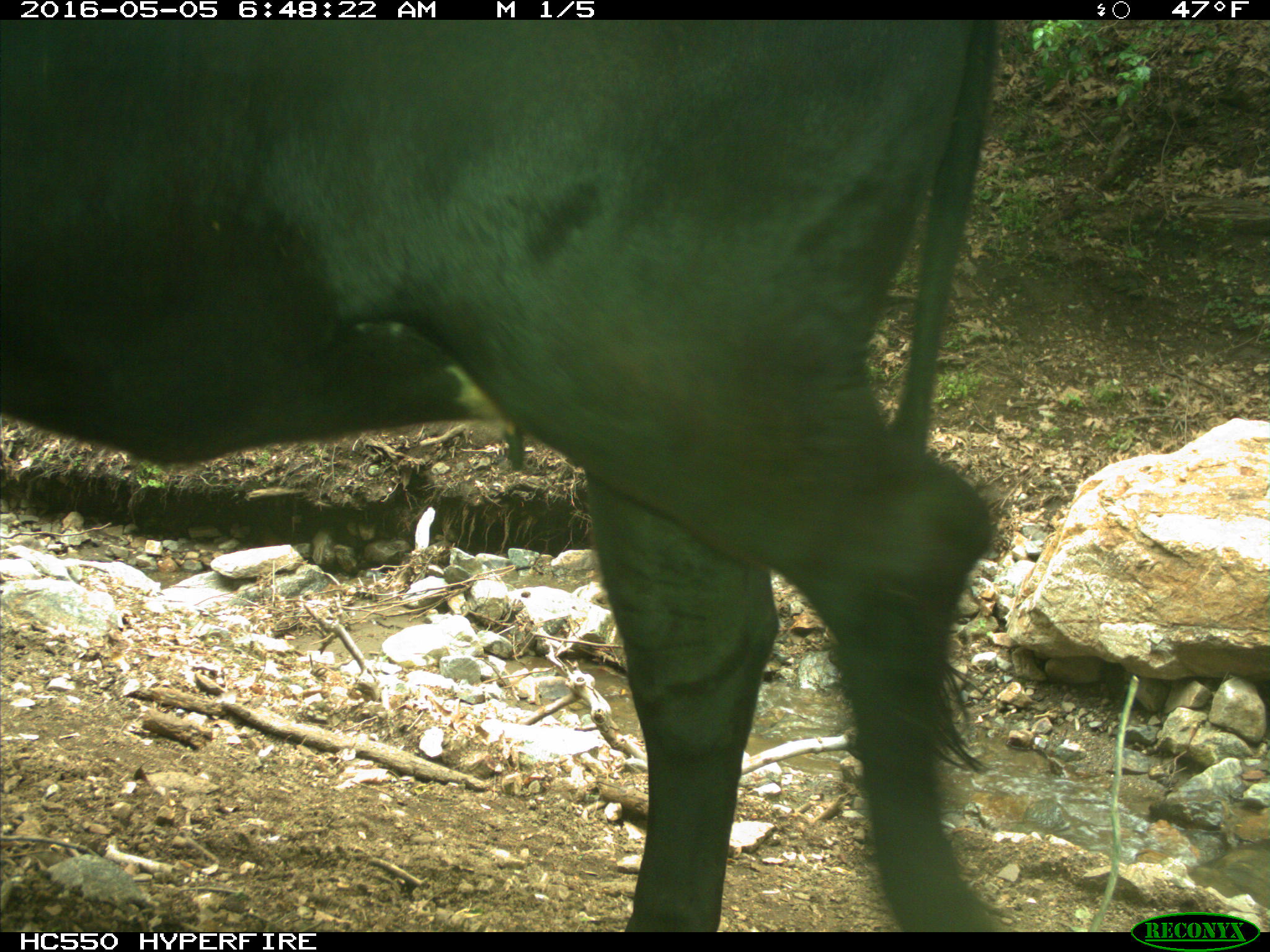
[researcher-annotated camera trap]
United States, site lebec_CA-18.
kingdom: Animalia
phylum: Chordata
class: Mammalia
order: Artiodactyla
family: Bovidae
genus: Bos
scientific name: Bos taurus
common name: domestic cow